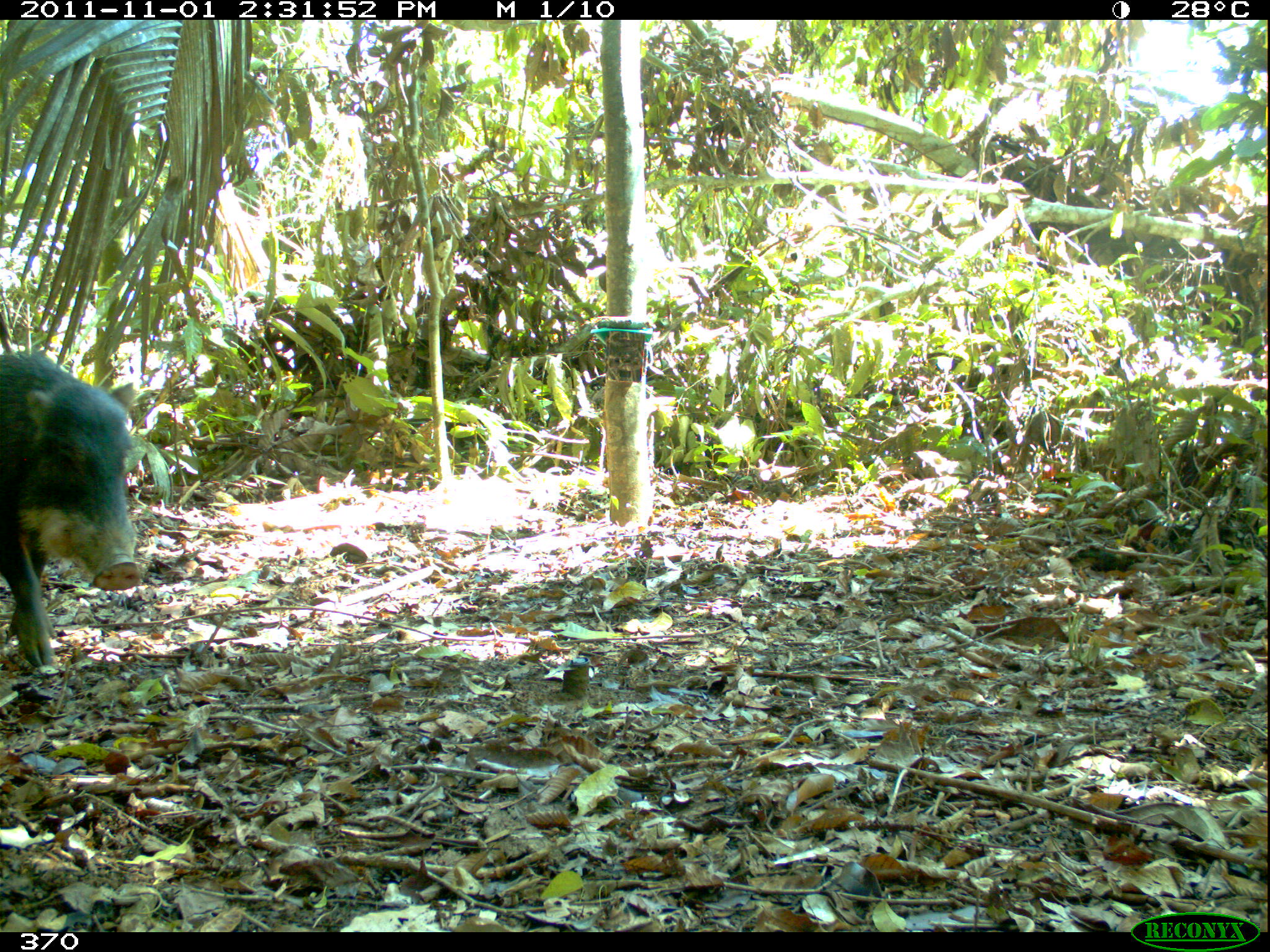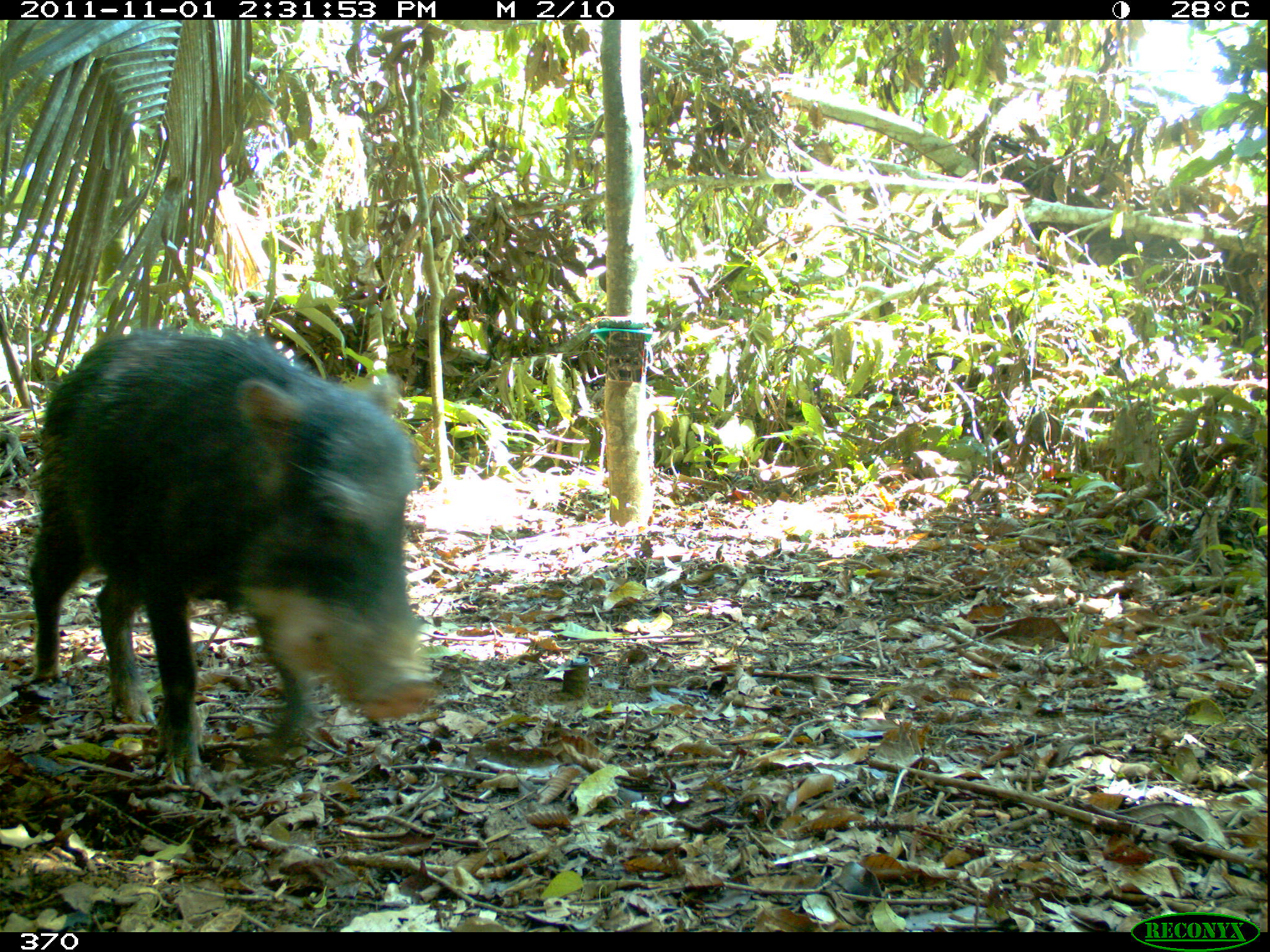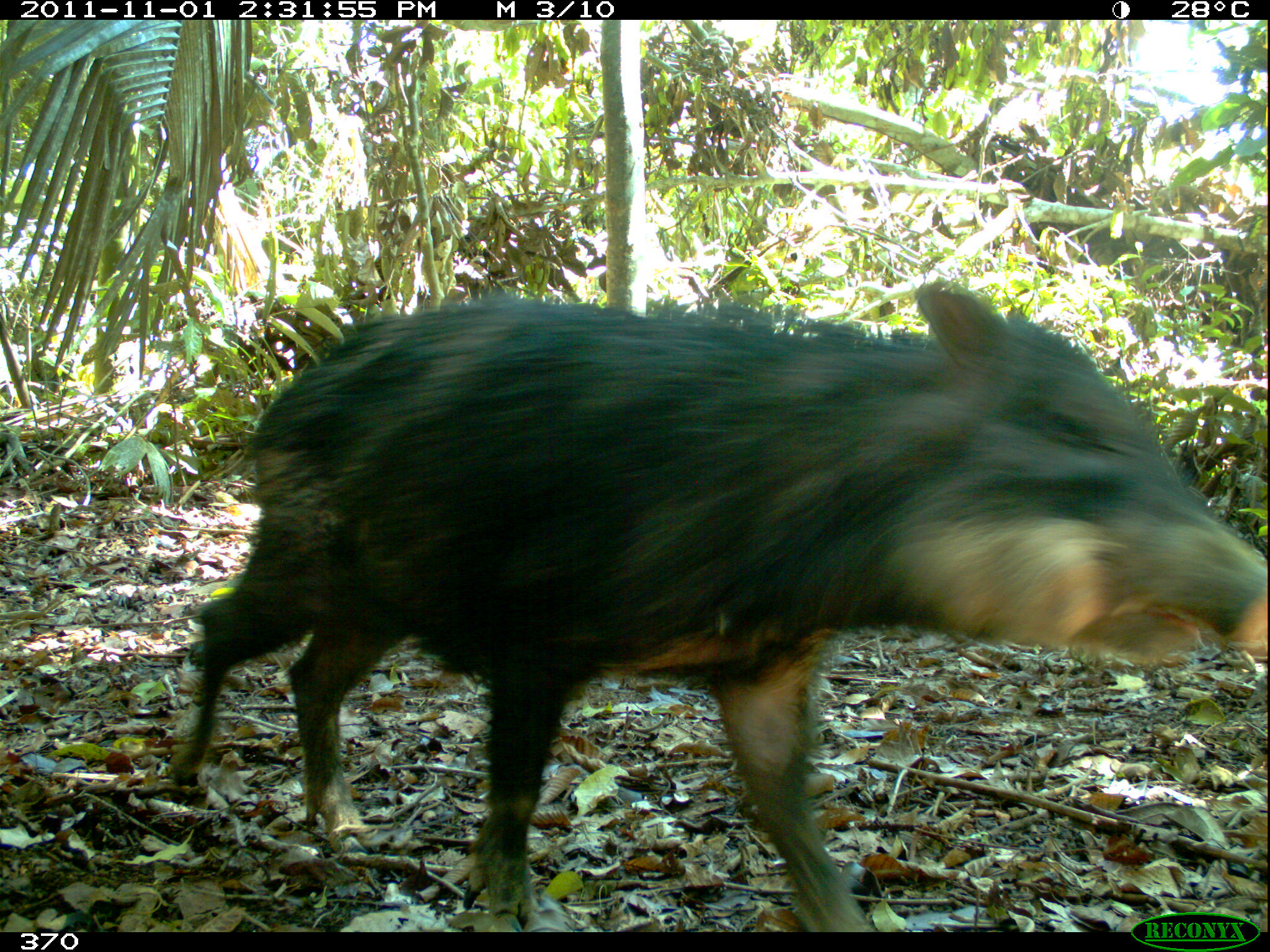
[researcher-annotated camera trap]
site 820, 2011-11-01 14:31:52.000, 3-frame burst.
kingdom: Animalia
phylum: Chordata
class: Mammalia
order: Artiodactyla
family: Tayassuidae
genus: Tayassu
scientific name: Tayassu pecari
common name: white-lipped peccary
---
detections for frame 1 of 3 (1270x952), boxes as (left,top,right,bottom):
tayassu pecari: (0,348,145,676)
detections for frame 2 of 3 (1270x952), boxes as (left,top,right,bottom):
tayassu pecari: (23,320,439,782)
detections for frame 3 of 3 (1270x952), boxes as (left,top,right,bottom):
tayassu pecari: (156,272,1270,931)